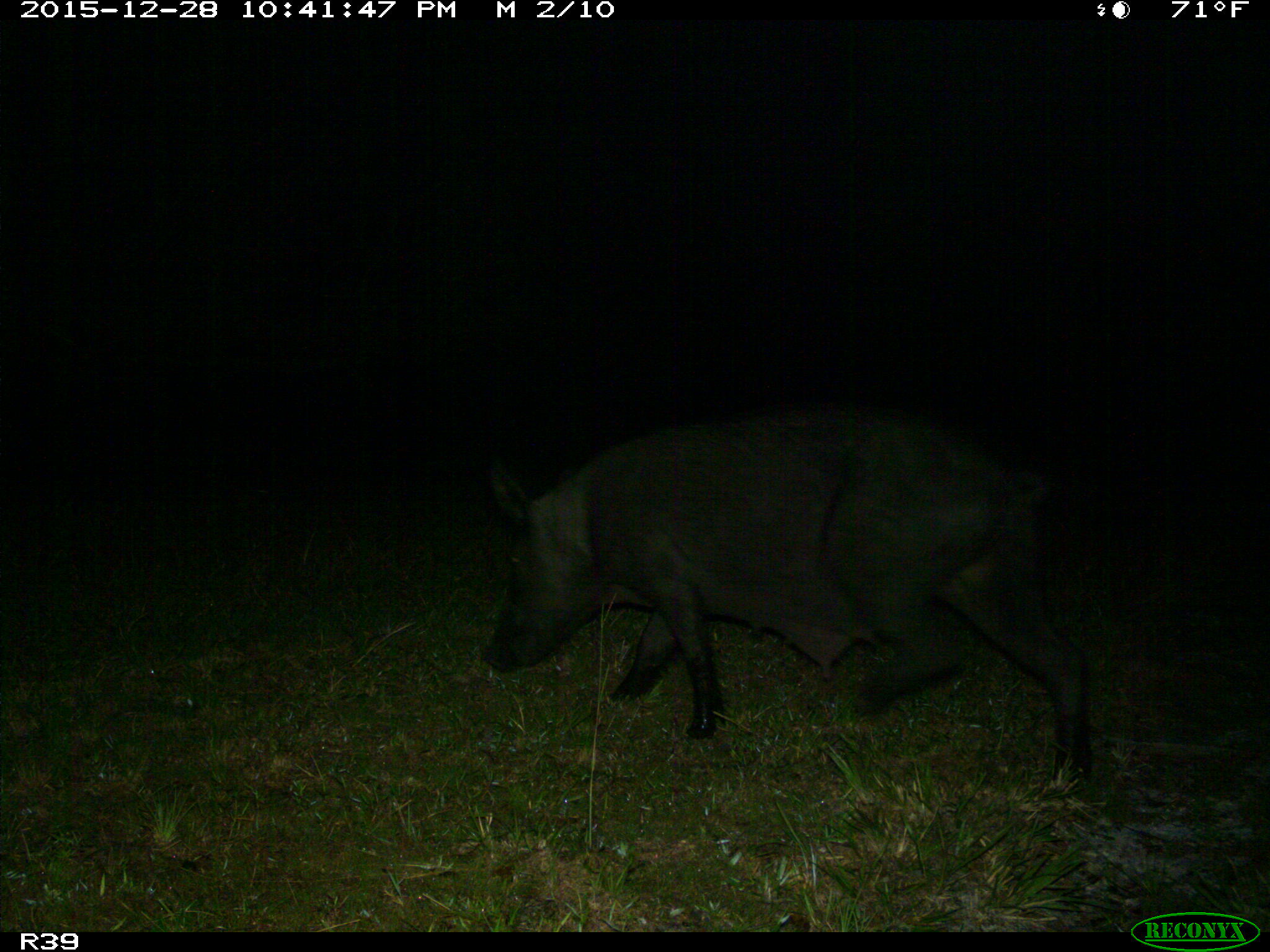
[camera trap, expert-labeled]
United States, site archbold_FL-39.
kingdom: Animalia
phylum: Chordata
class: Mammalia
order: Artiodactyla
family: Suidae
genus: Sus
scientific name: Sus scrofa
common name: wild boar